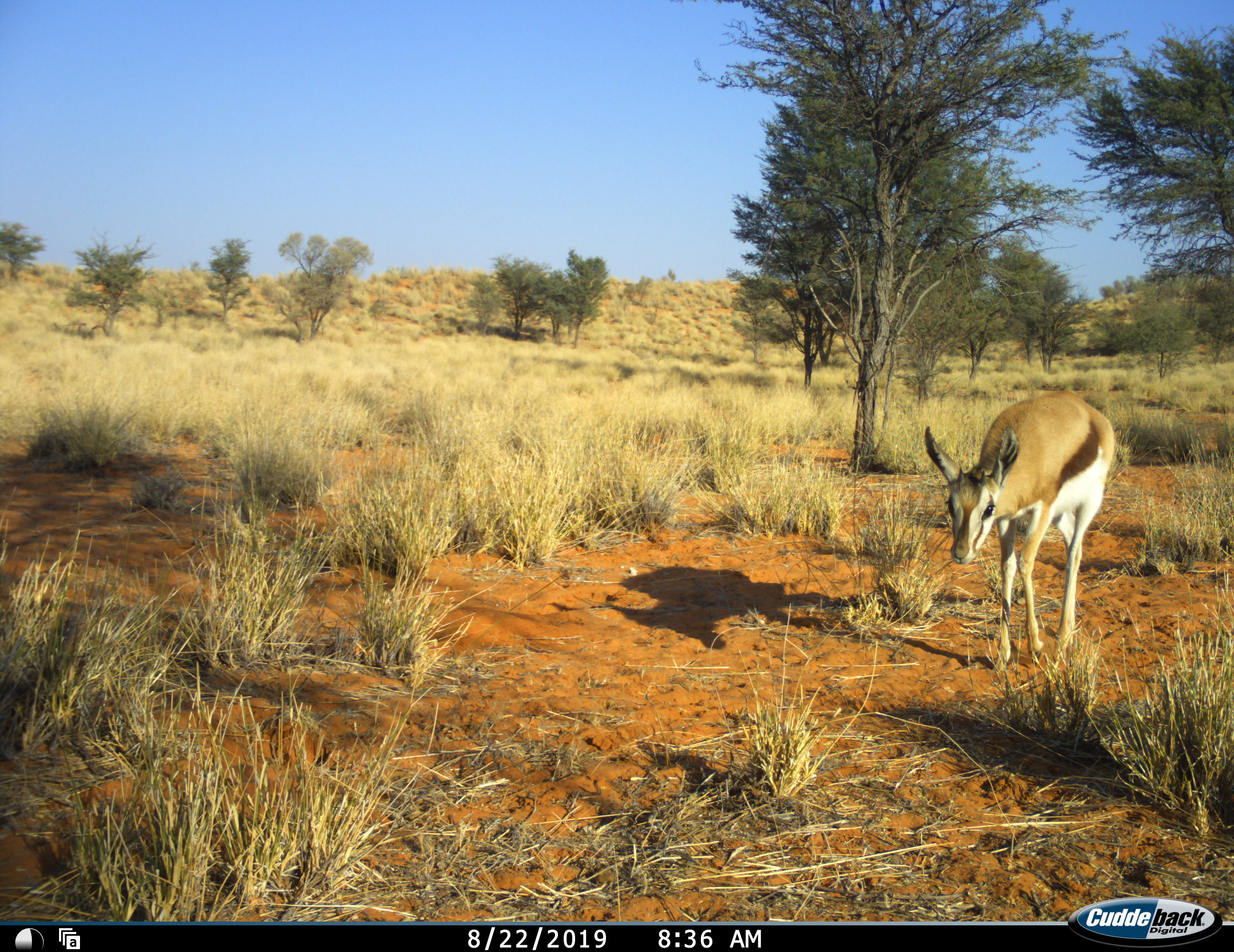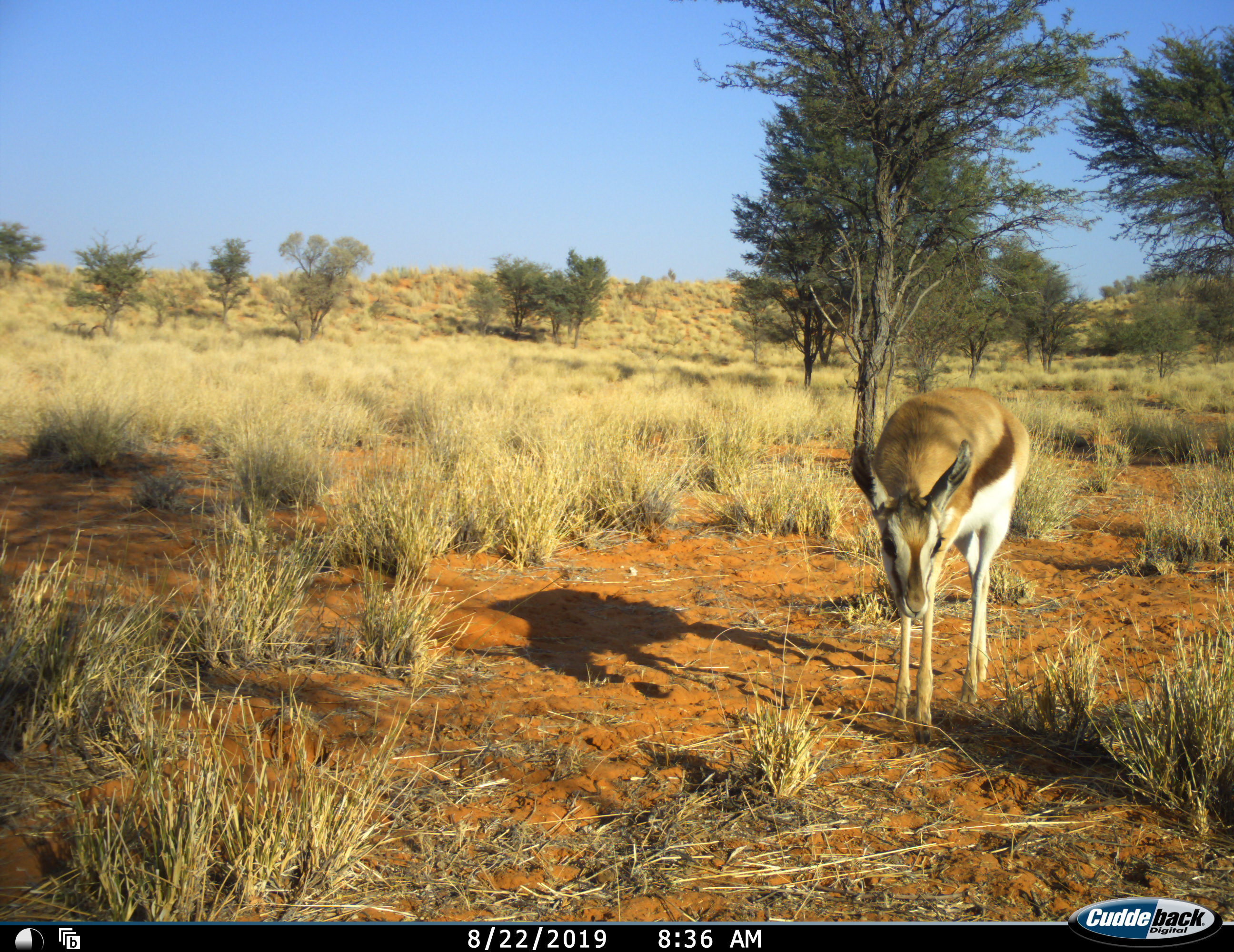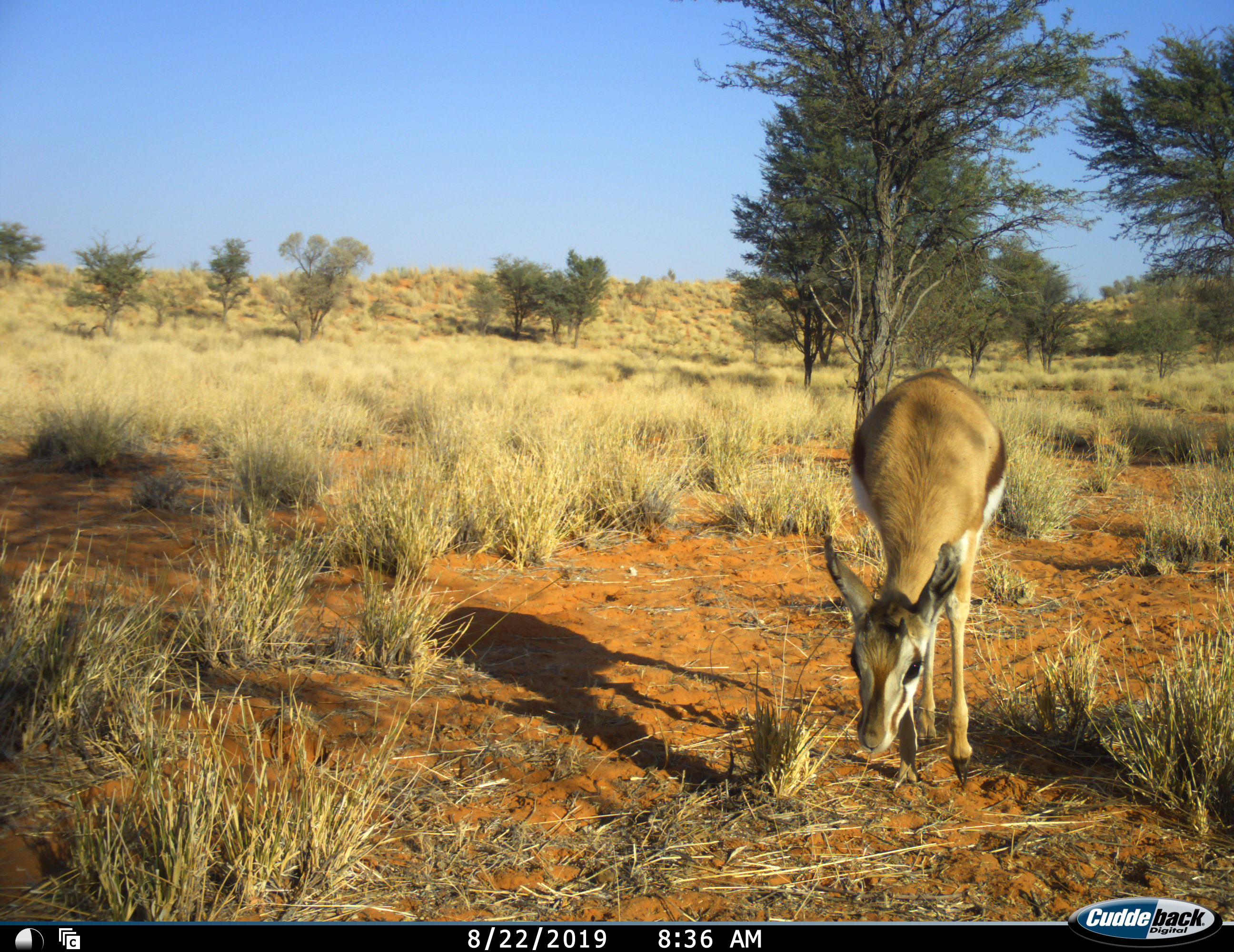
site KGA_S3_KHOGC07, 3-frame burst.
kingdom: Animalia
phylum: Chordata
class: Mammalia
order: Artiodactyla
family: Bovidae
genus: Antidorcas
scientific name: Antidorcas marsupialis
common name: springbok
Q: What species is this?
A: Springbok (Antidorcas marsupialis).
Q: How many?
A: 1.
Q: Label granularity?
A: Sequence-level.